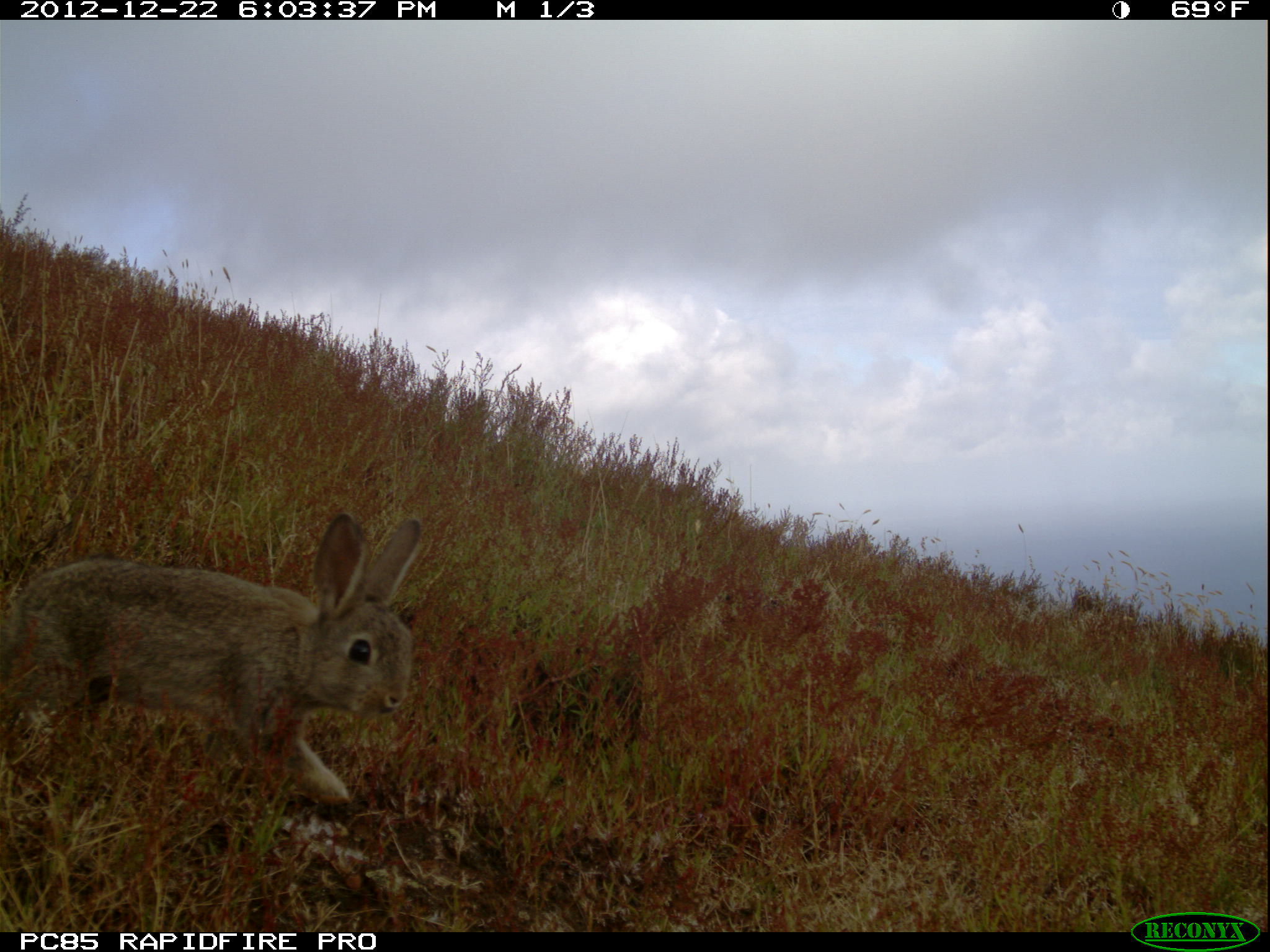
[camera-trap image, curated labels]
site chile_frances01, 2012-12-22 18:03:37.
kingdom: Animalia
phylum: Chordata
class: Mammalia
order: Lagomorpha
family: Leporidae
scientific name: Leporidae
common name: rabbits and hares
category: rabbit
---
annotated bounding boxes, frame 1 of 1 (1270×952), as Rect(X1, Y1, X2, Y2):
rabbit: Rect(0, 511, 422, 816)